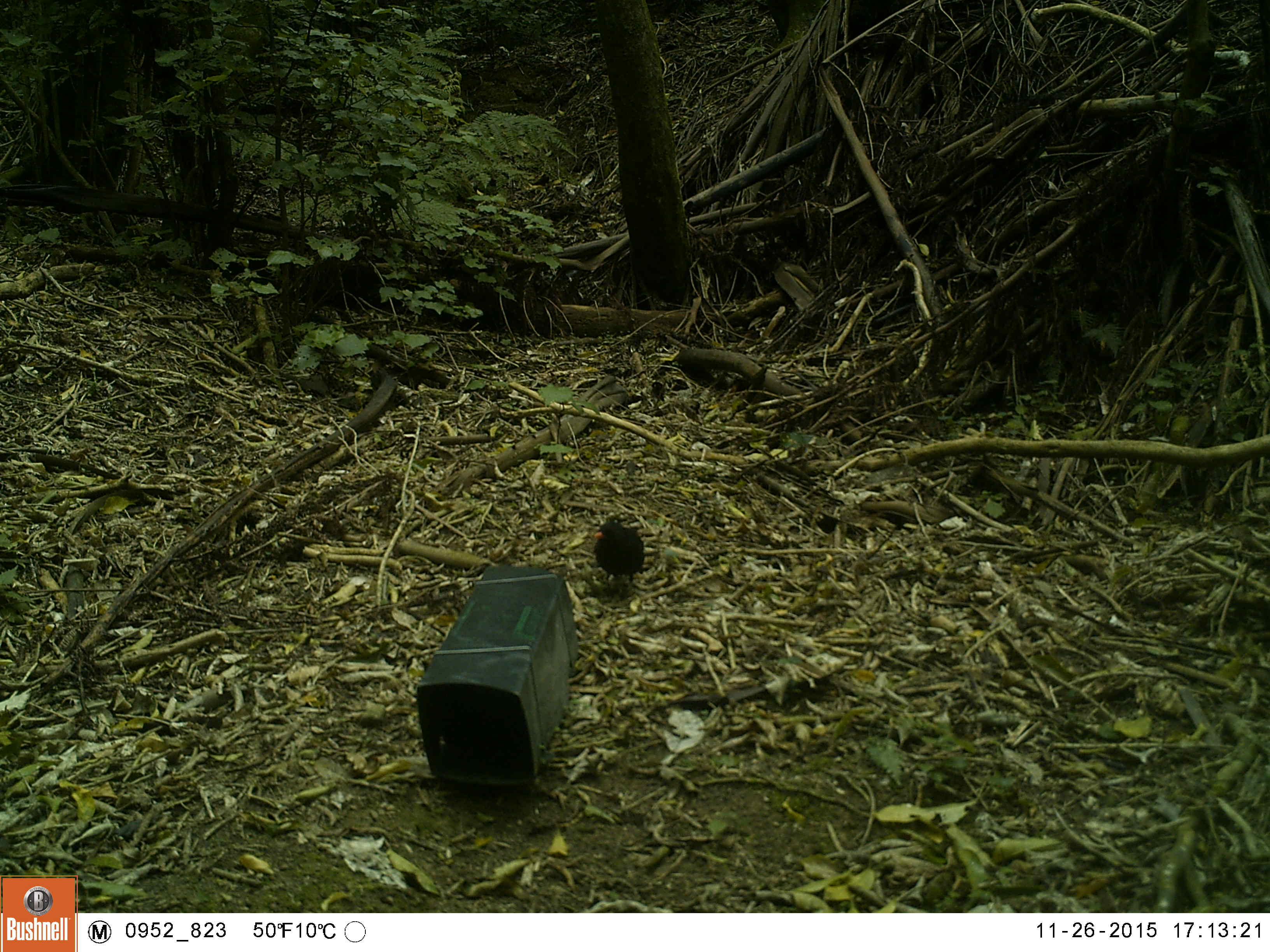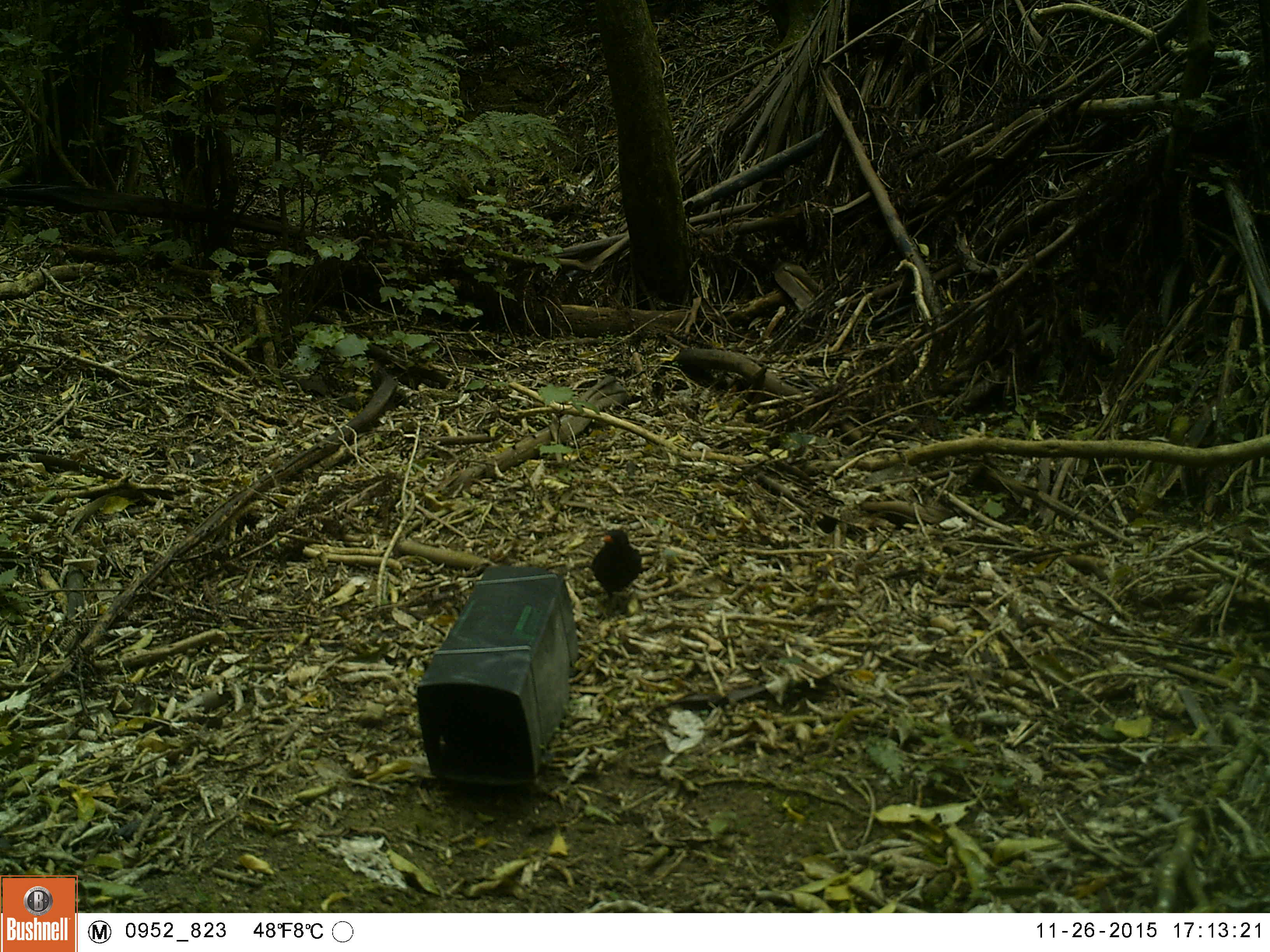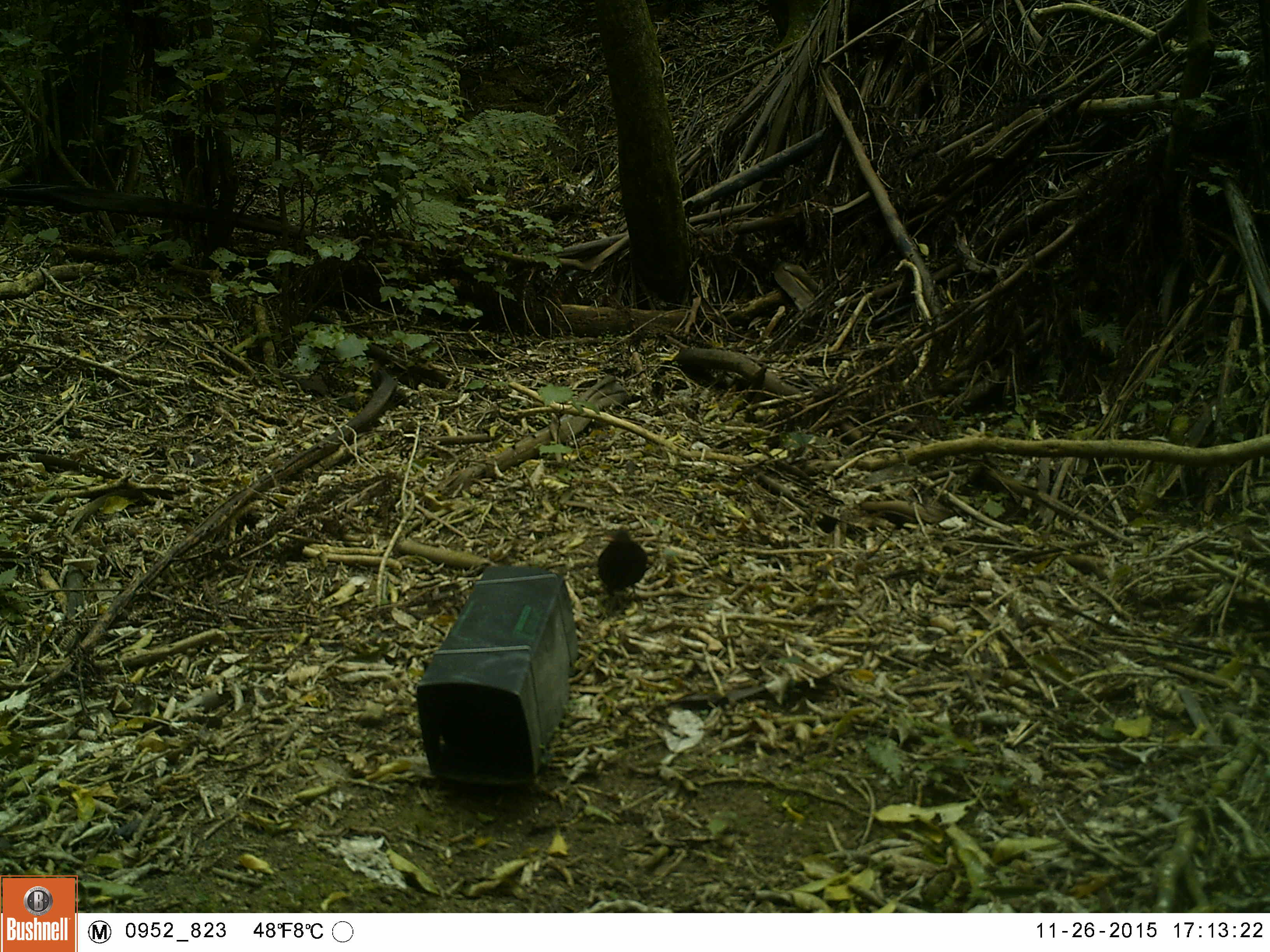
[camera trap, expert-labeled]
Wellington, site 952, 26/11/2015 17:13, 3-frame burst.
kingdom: Animalia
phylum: Chordata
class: Aves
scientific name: Aves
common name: bird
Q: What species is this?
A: Bird (Aves).